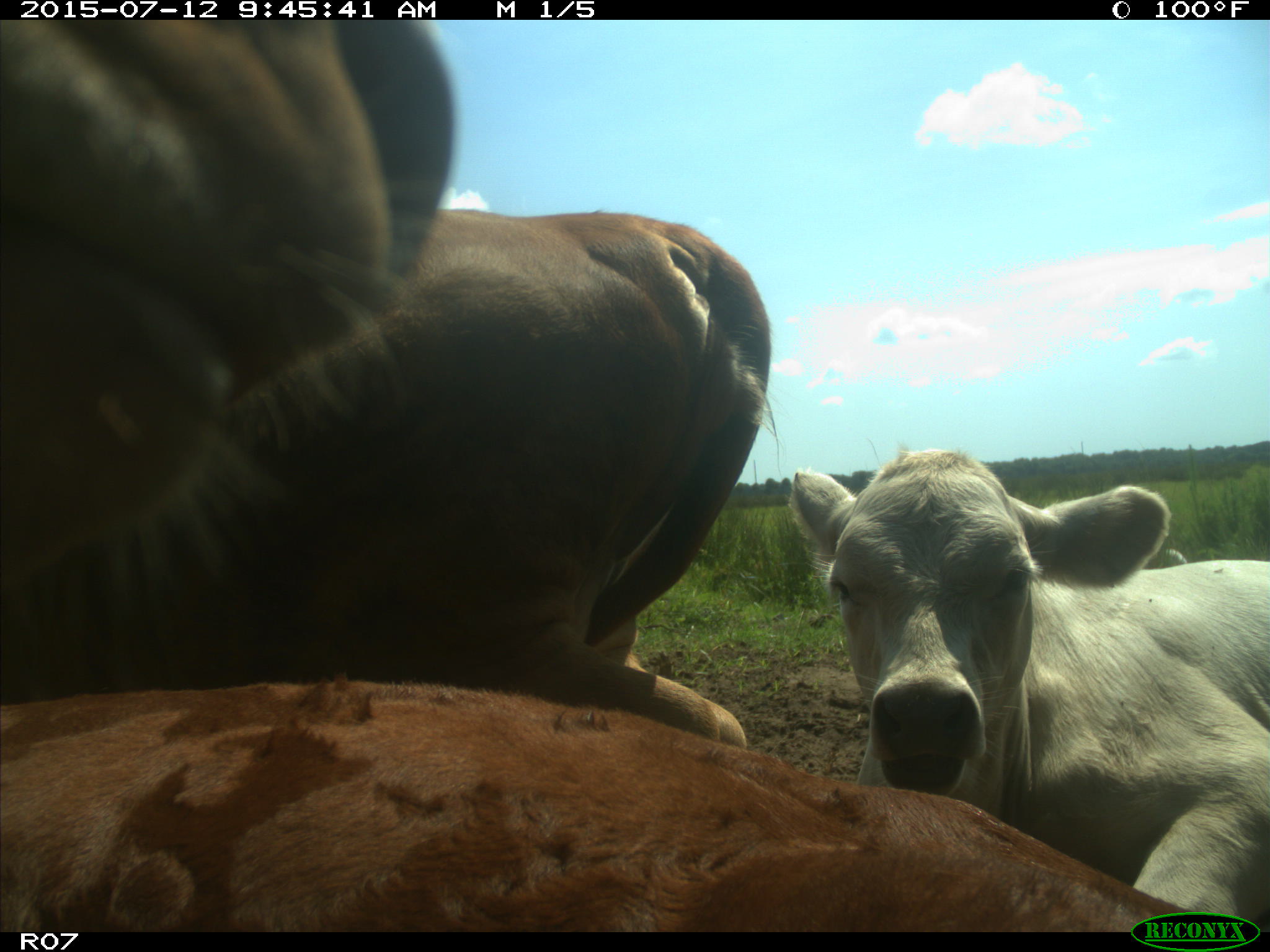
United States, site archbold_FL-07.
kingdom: Animalia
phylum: Chordata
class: Mammalia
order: Artiodactyla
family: Bovidae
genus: Bos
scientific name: Bos taurus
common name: domestic cow